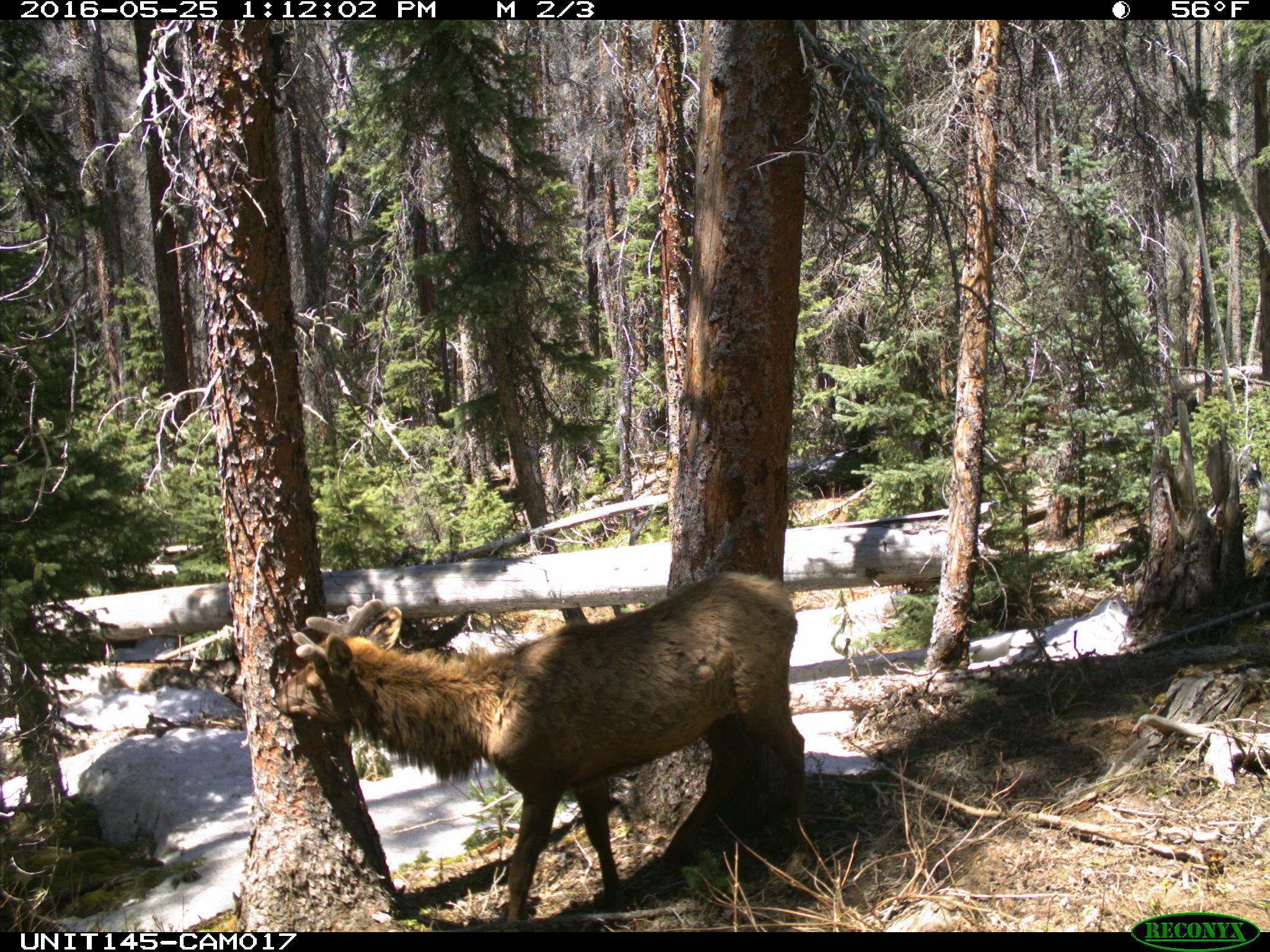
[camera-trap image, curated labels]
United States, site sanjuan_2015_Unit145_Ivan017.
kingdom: Animalia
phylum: Chordata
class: Mammalia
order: Artiodactyla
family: Cervidae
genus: Cervus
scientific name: Cervus elaphus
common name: red deer